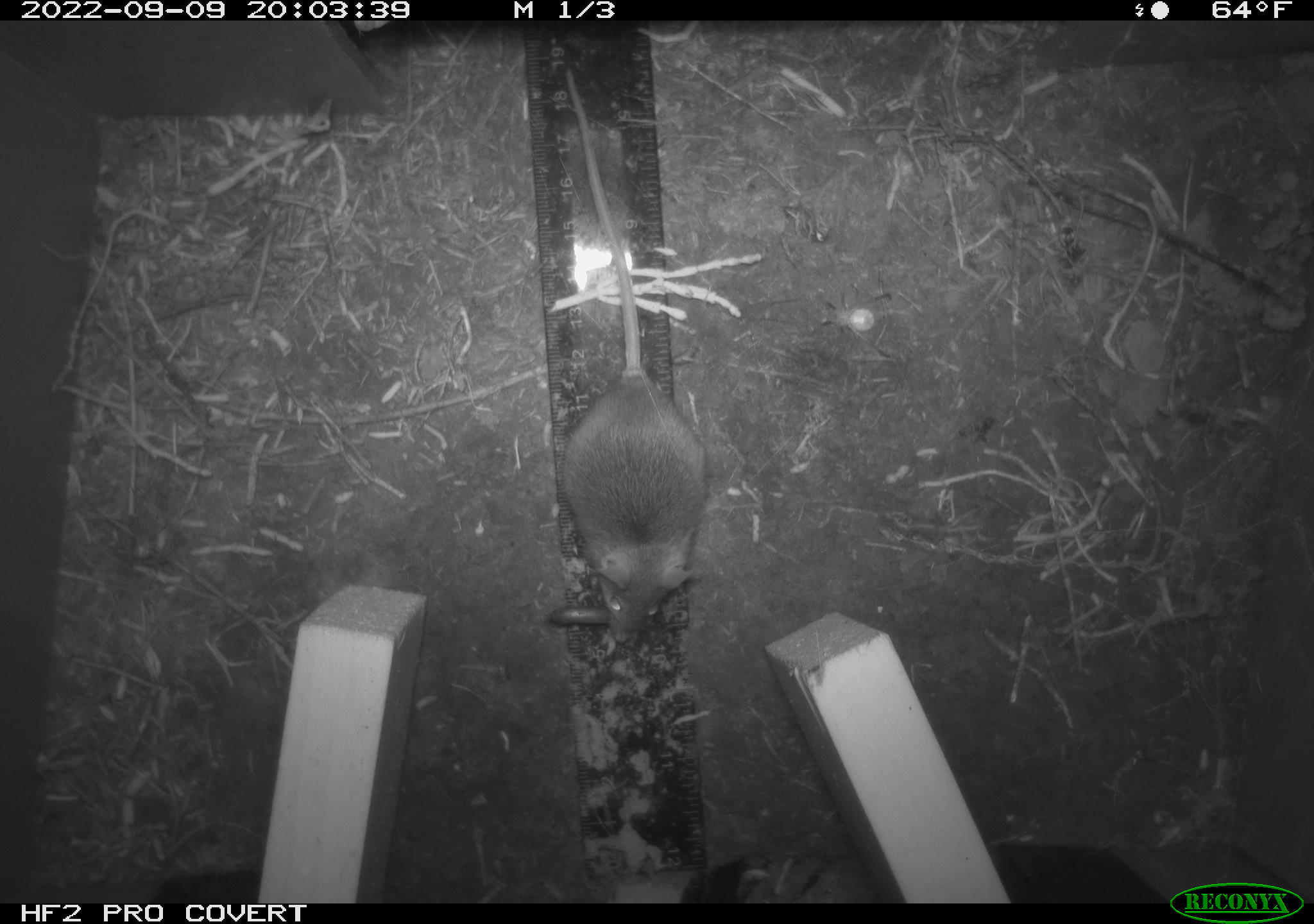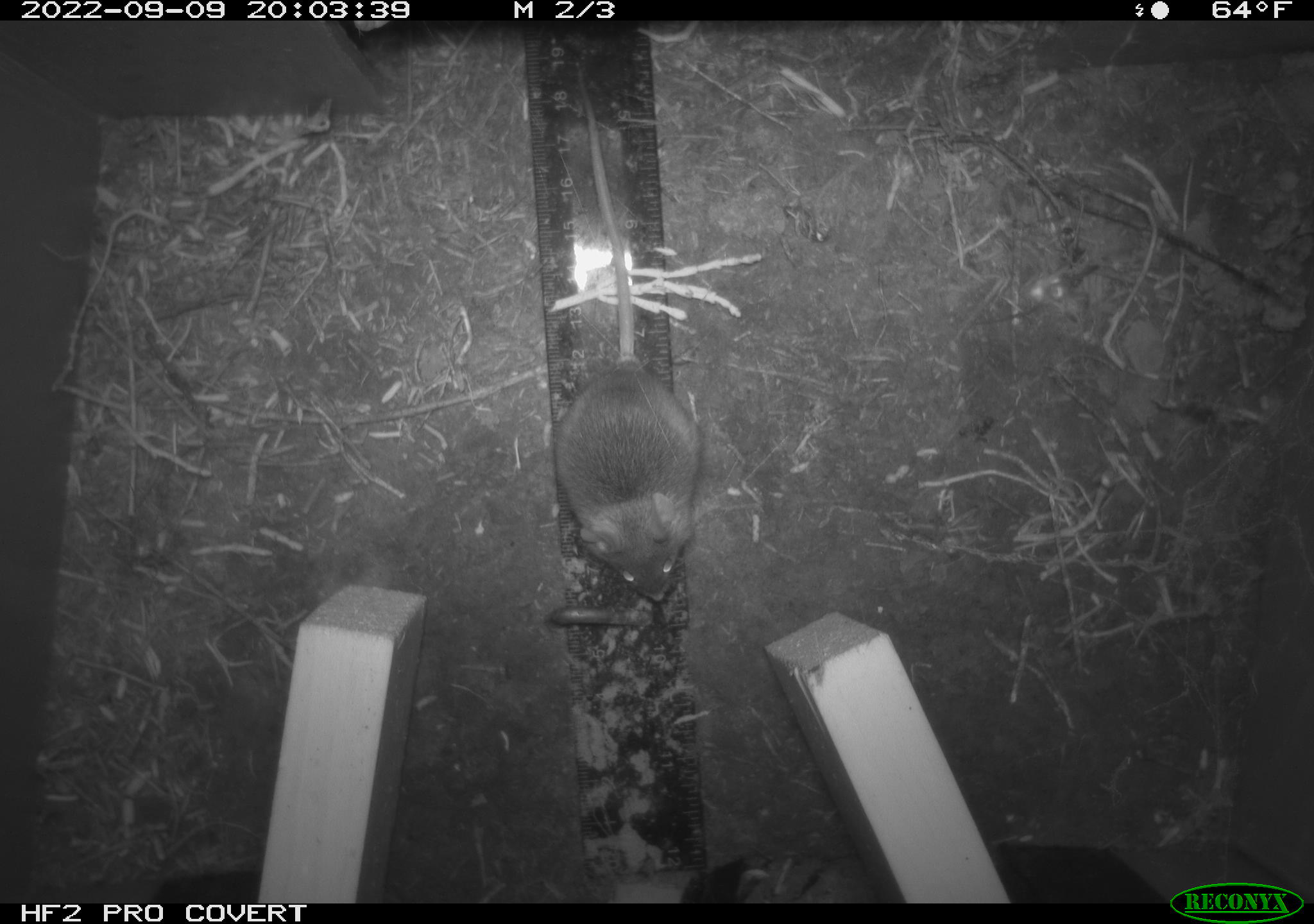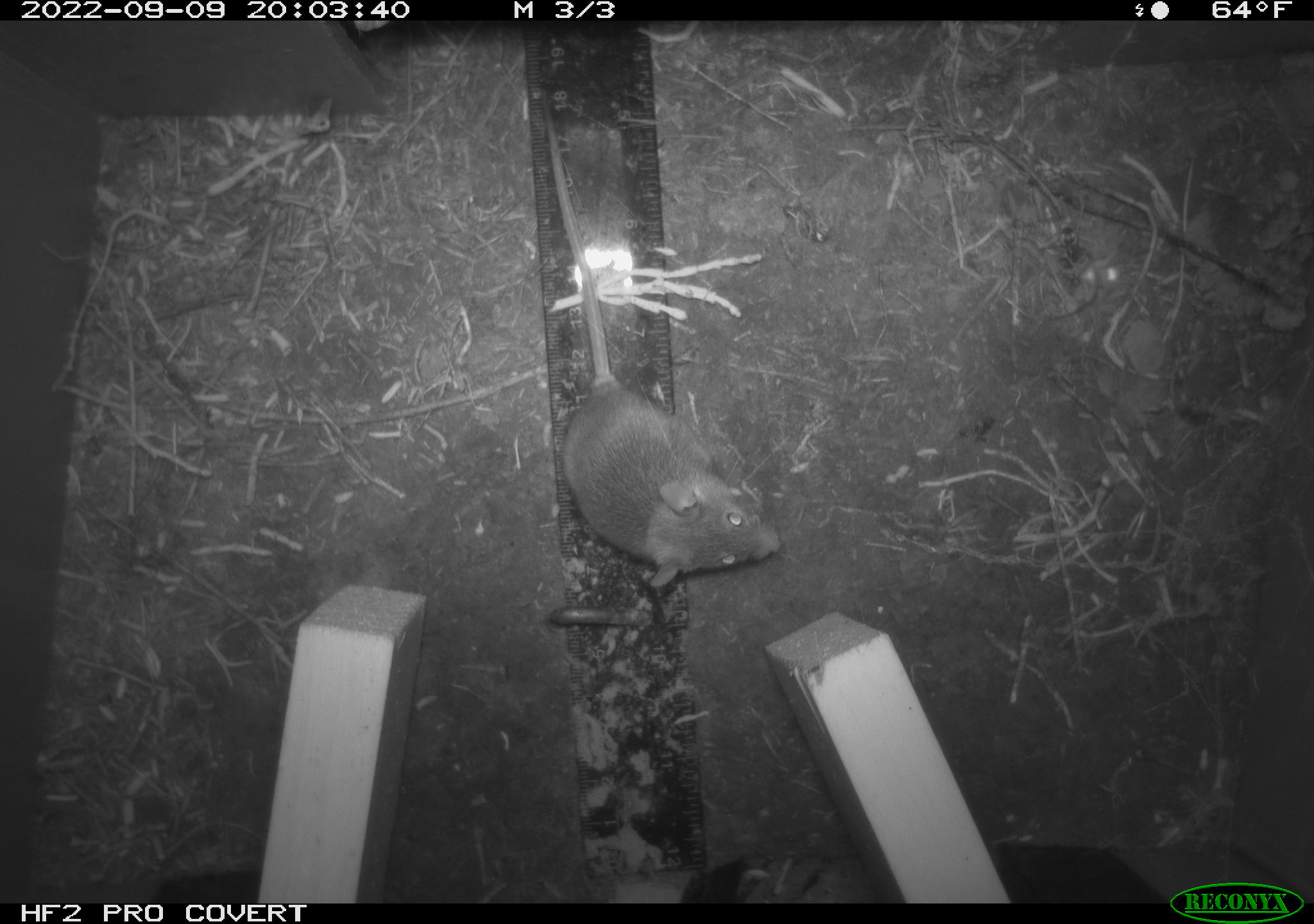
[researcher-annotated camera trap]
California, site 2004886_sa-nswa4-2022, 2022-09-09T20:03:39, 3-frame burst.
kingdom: Animalia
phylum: Chordata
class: Mammalia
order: Rodentia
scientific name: Rodentia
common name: rodent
Rodent (Rodentia).